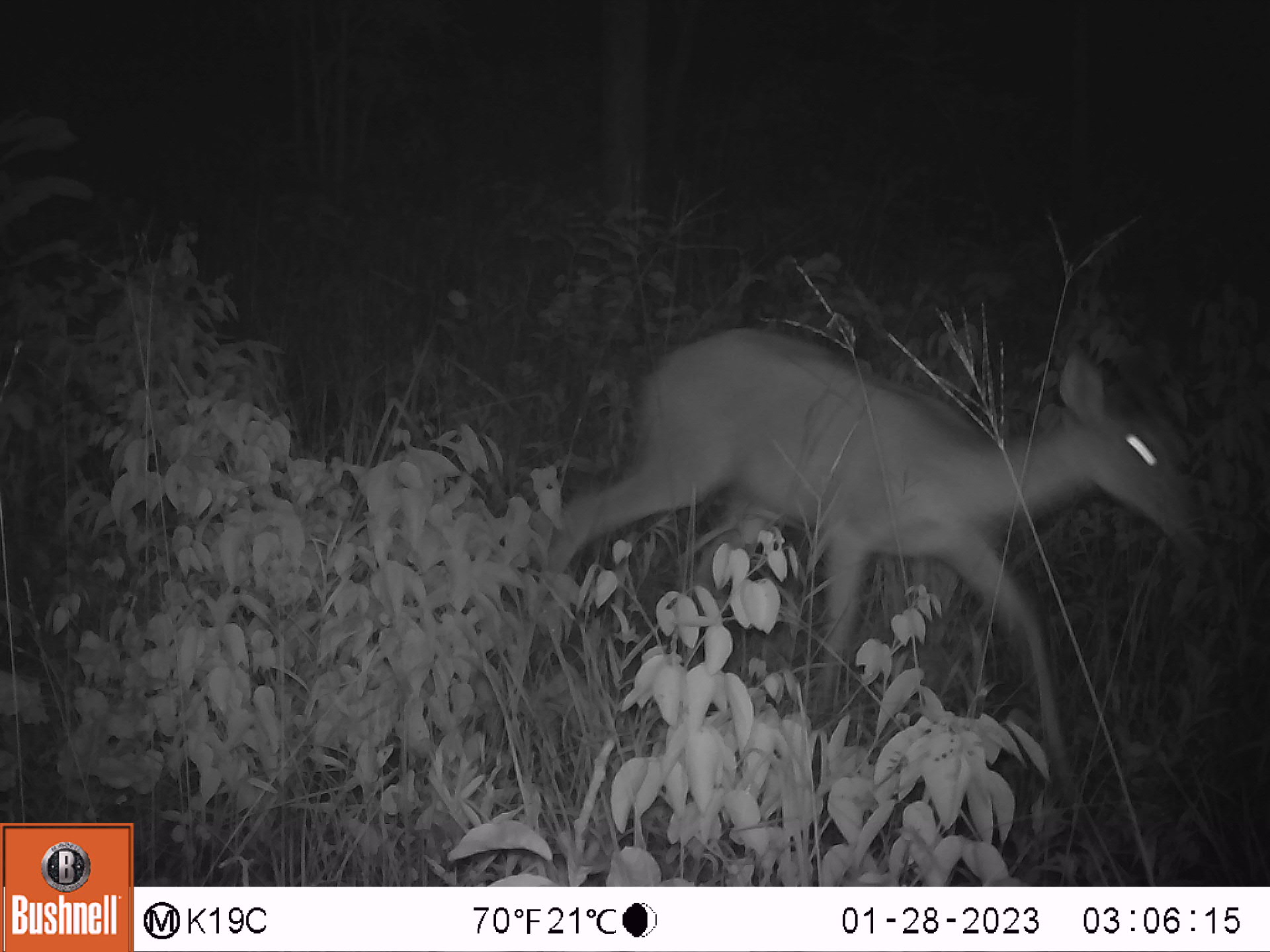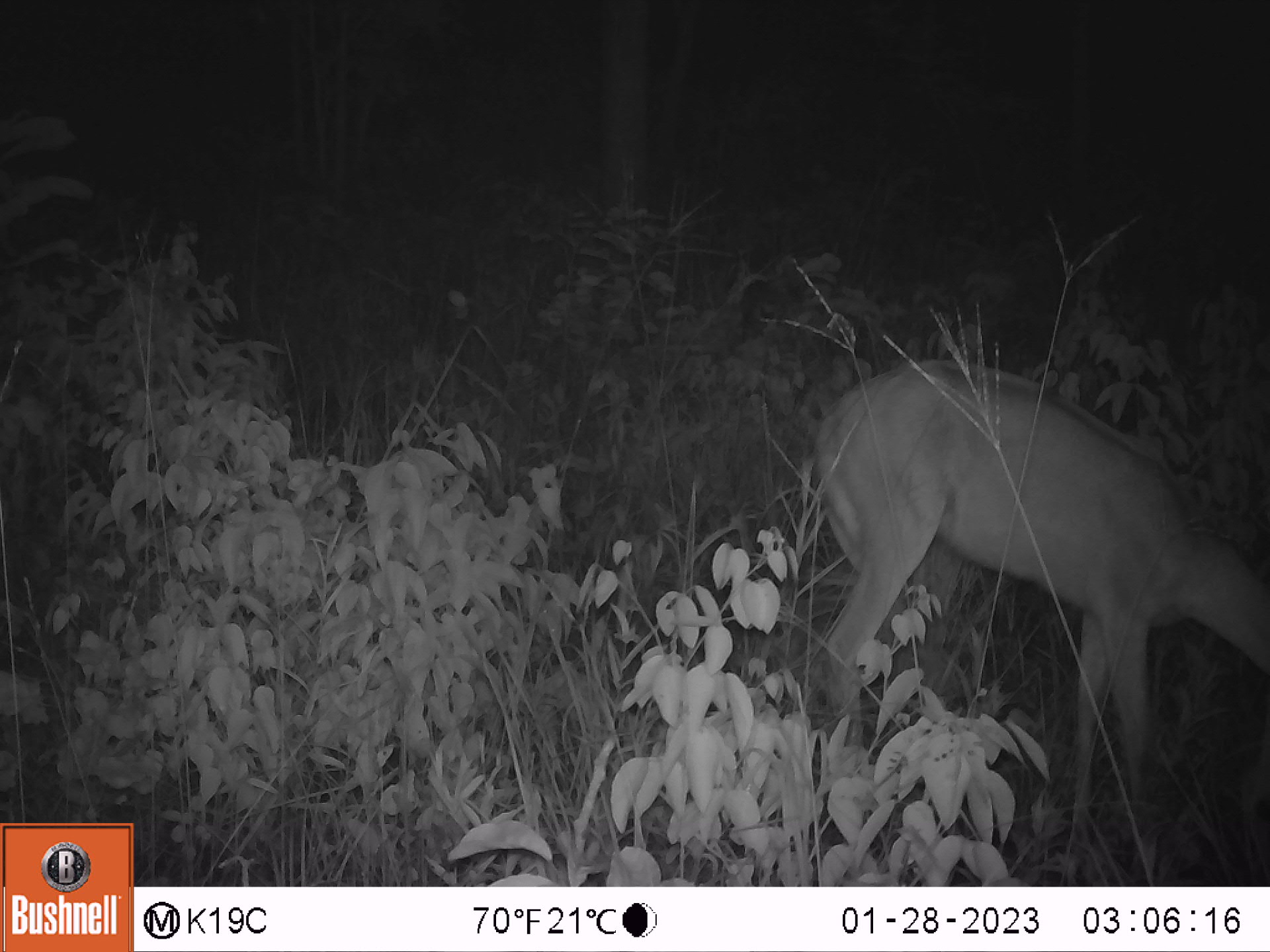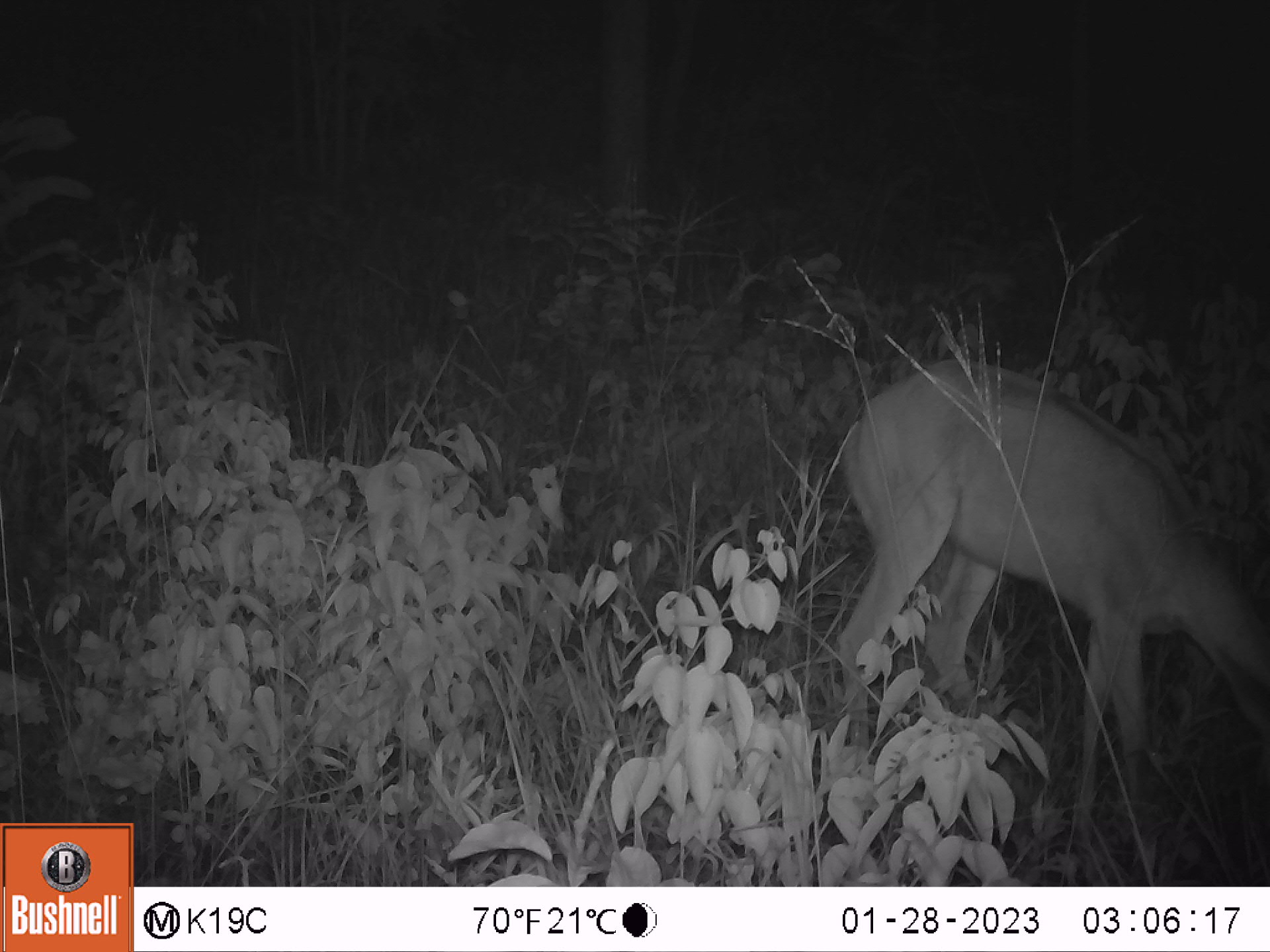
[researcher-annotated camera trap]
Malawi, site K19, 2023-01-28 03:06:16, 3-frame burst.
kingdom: Animalia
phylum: Chordata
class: Mammalia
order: Artiodactyla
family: Bovidae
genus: Redunca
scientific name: Redunca arundinum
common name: southern reedbuck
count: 1